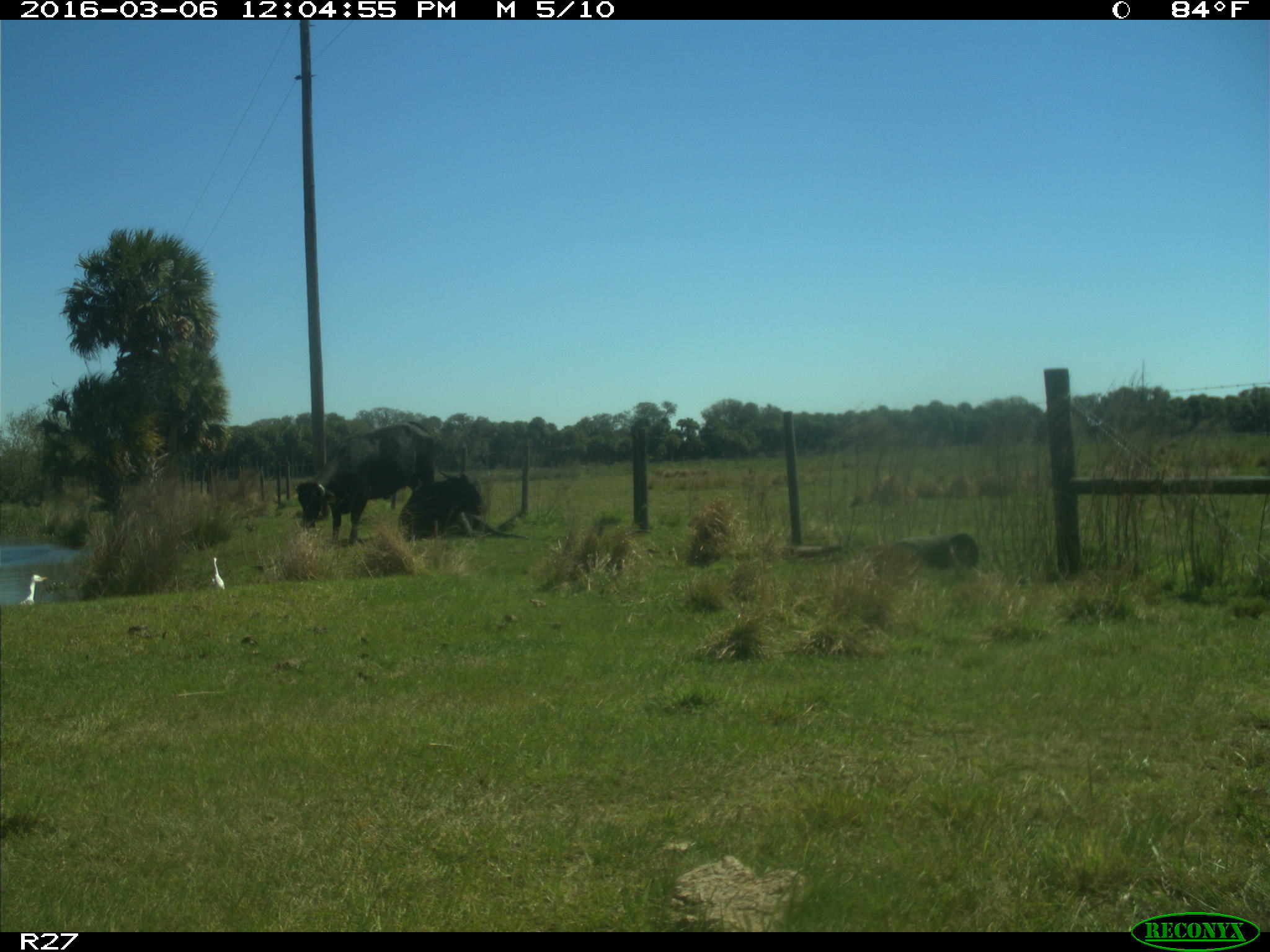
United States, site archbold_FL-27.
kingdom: Animalia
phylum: Chordata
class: Mammalia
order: Artiodactyla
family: Bovidae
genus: Bos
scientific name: Bos taurus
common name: domestic cow